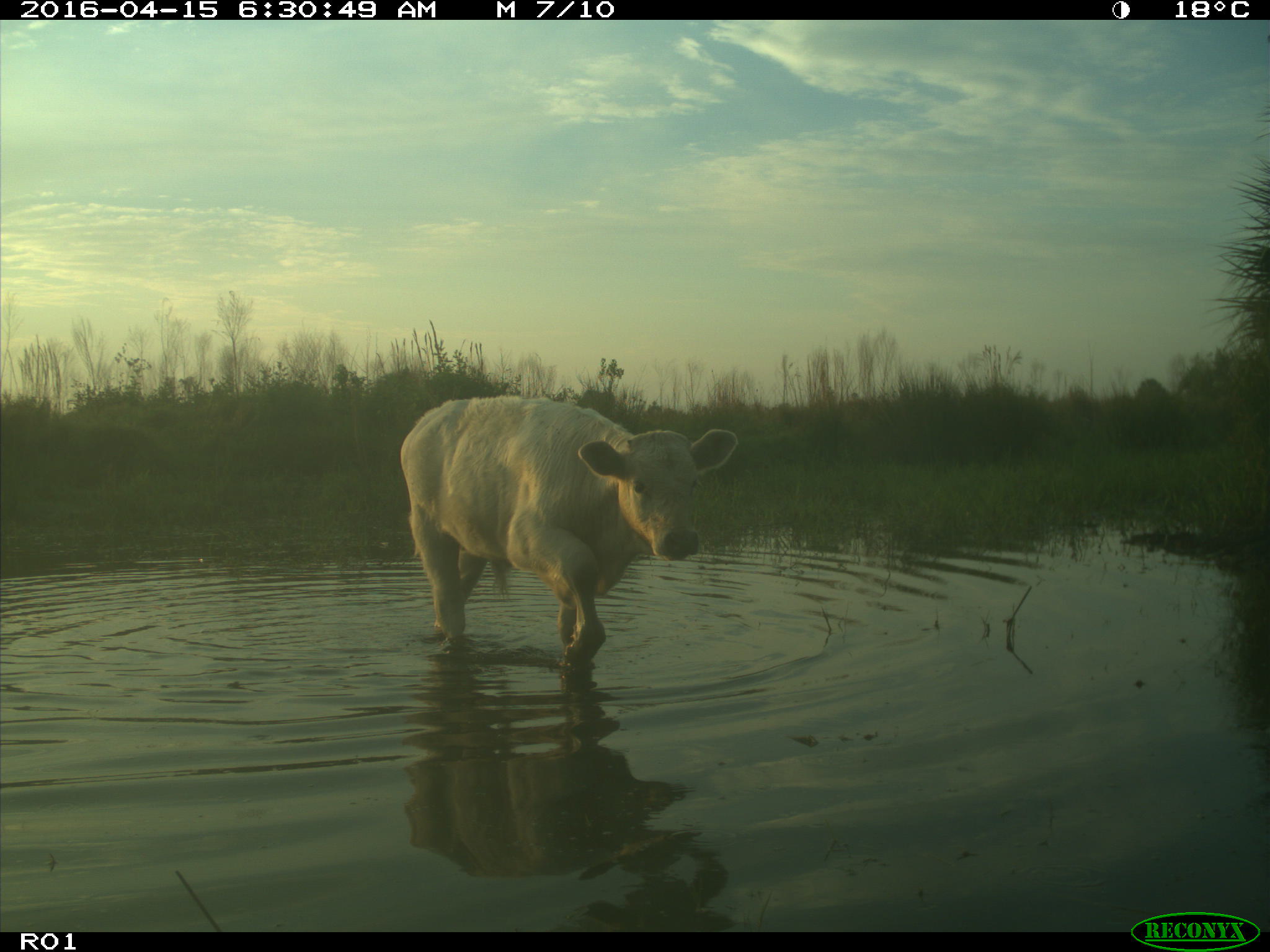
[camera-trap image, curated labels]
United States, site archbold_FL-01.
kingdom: Animalia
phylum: Chordata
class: Mammalia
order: Artiodactyla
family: Bovidae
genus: Bos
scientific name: Bos taurus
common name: domestic cow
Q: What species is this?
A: Bos taurus (domestic cow).